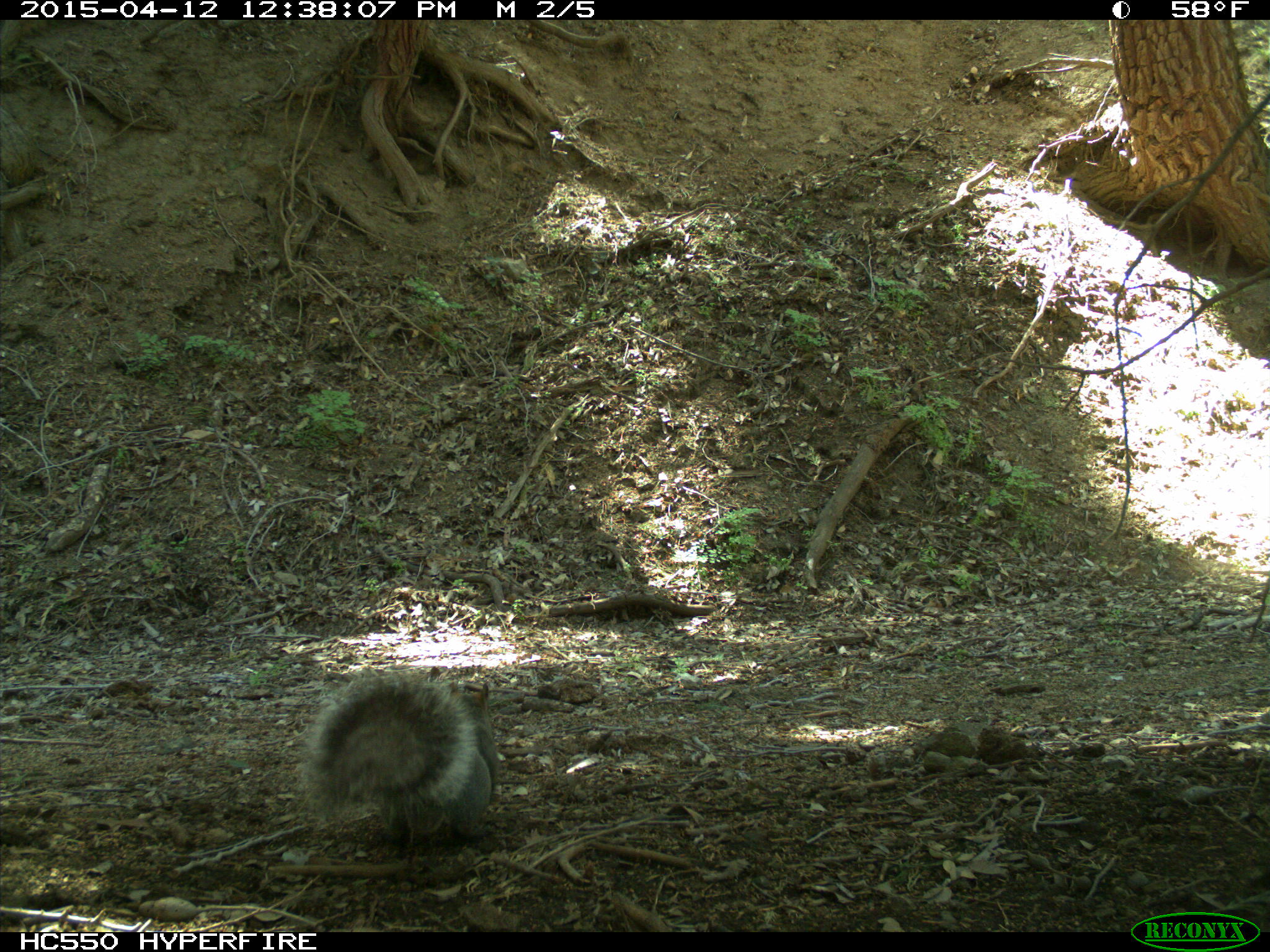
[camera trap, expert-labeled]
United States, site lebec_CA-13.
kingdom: Animalia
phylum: Chordata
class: Mammalia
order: Rodentia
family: Sciuridae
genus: Sciurus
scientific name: Sciurus carolinensis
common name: eastern gray squirrel